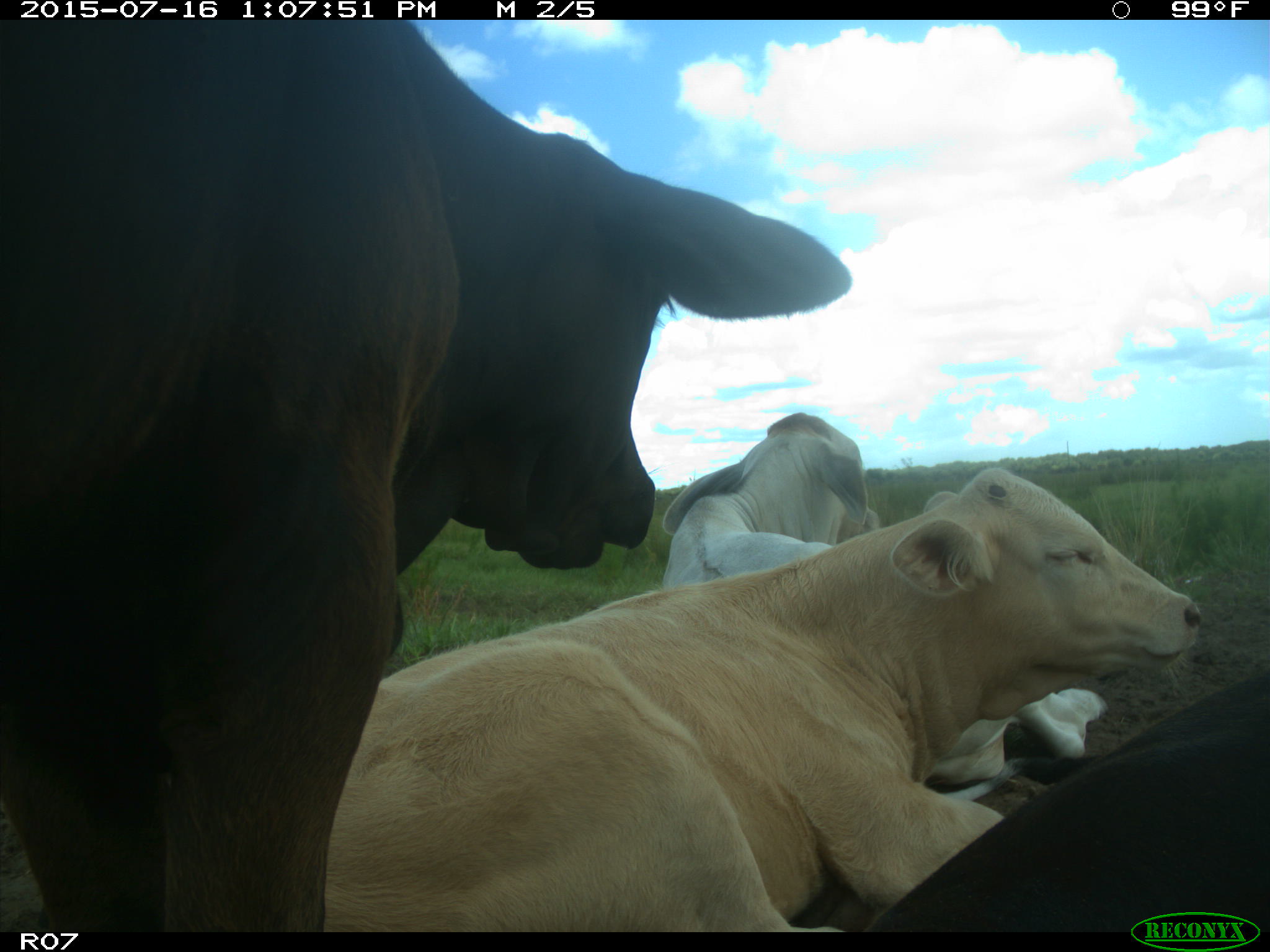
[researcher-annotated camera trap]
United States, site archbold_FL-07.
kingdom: Animalia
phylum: Chordata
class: Mammalia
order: Artiodactyla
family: Bovidae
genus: Bos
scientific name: Bos taurus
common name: domestic cow